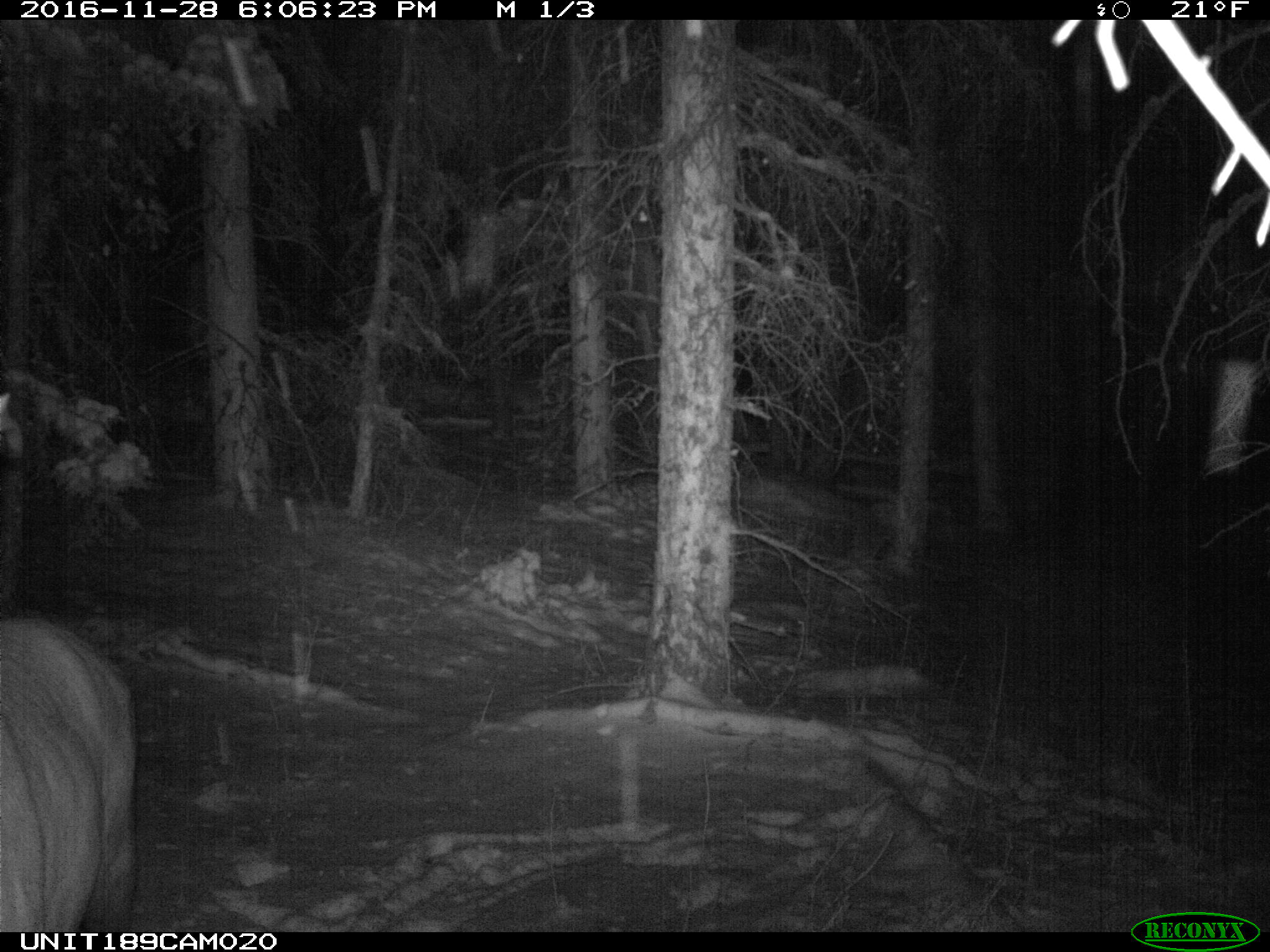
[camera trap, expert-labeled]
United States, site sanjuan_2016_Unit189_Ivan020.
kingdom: Animalia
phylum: Chordata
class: Mammalia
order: Artiodactyla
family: Cervidae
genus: Cervus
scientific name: Cervus elaphus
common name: red deer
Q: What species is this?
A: Cervus elaphus (red deer).